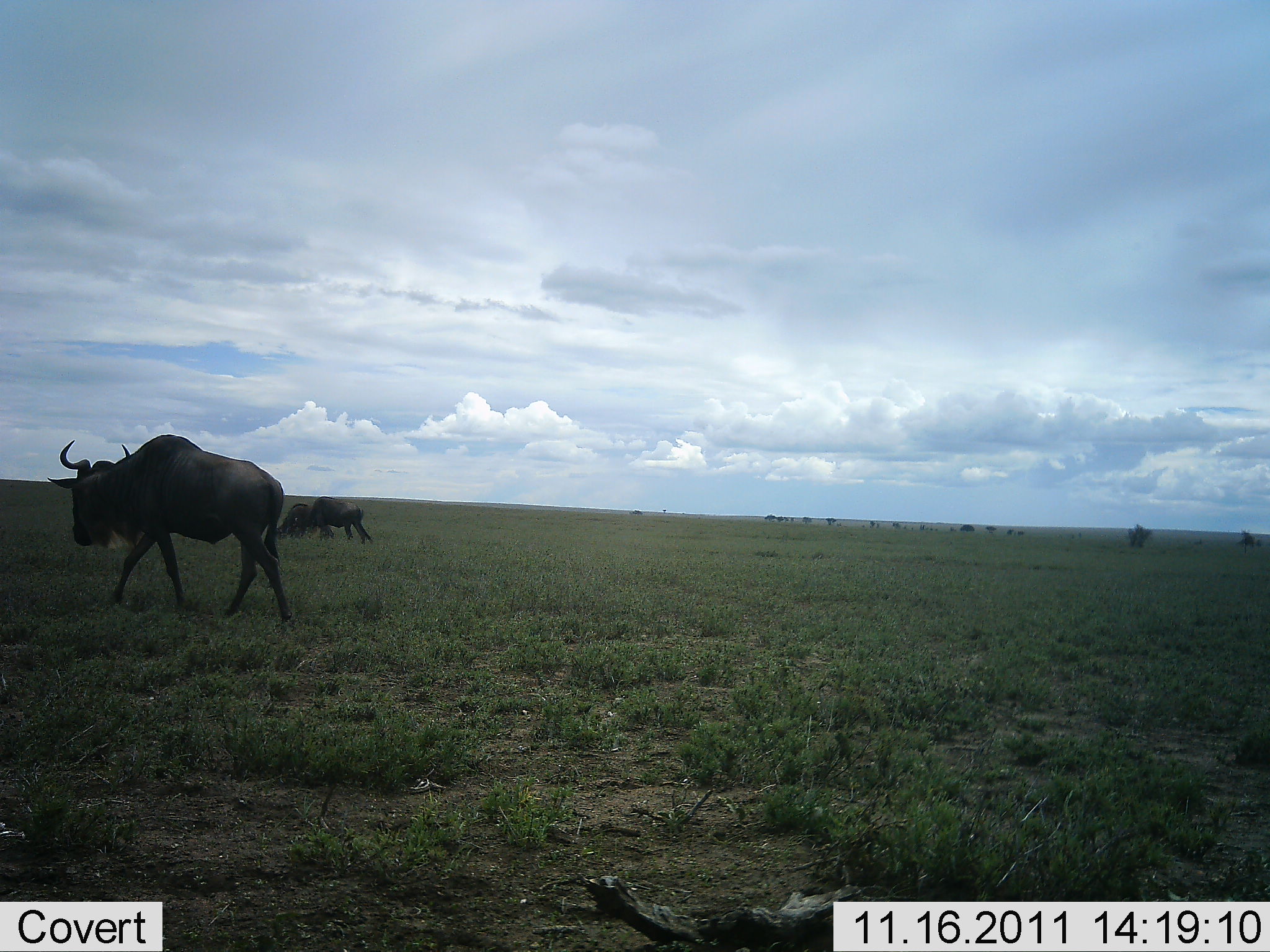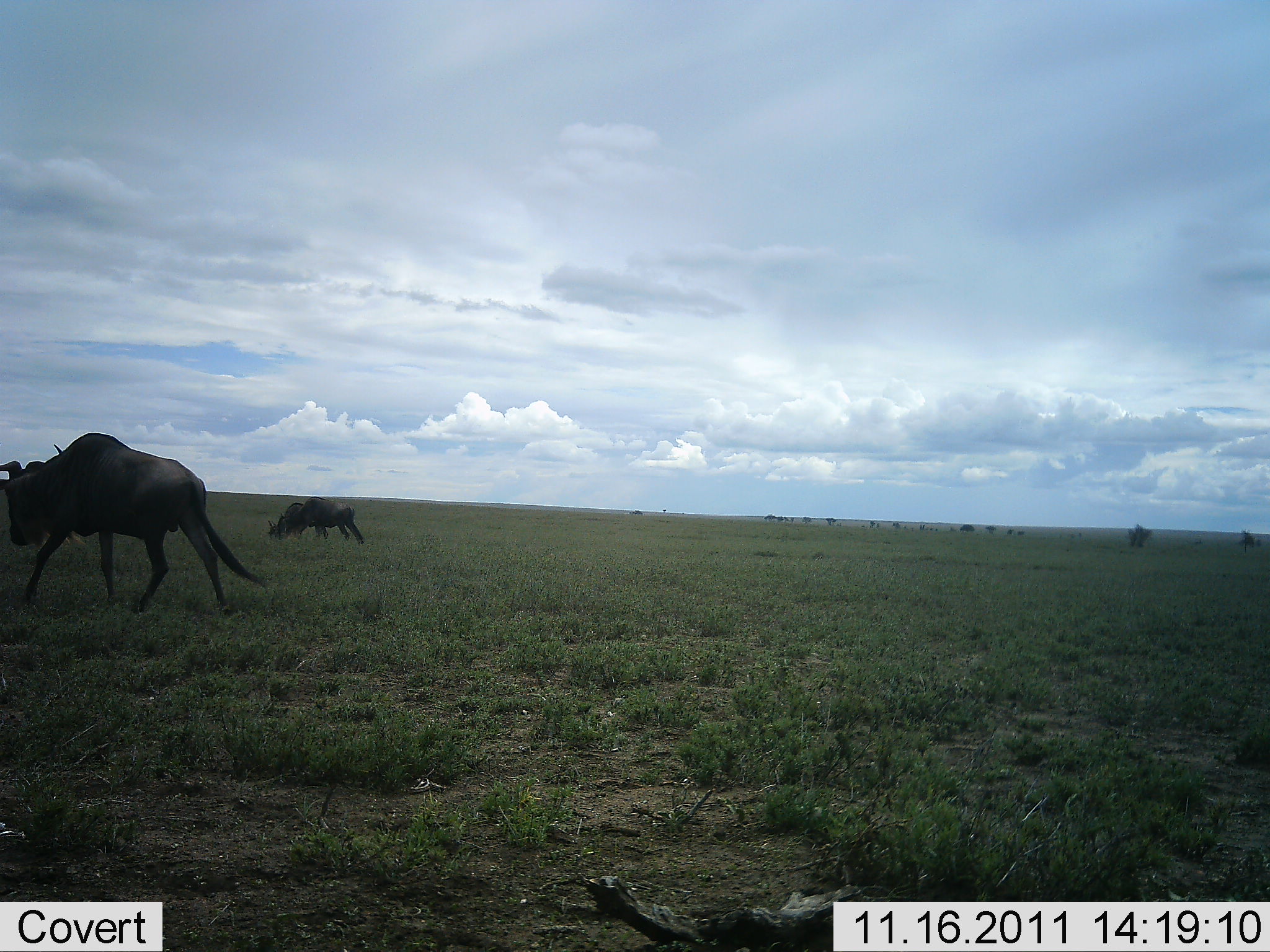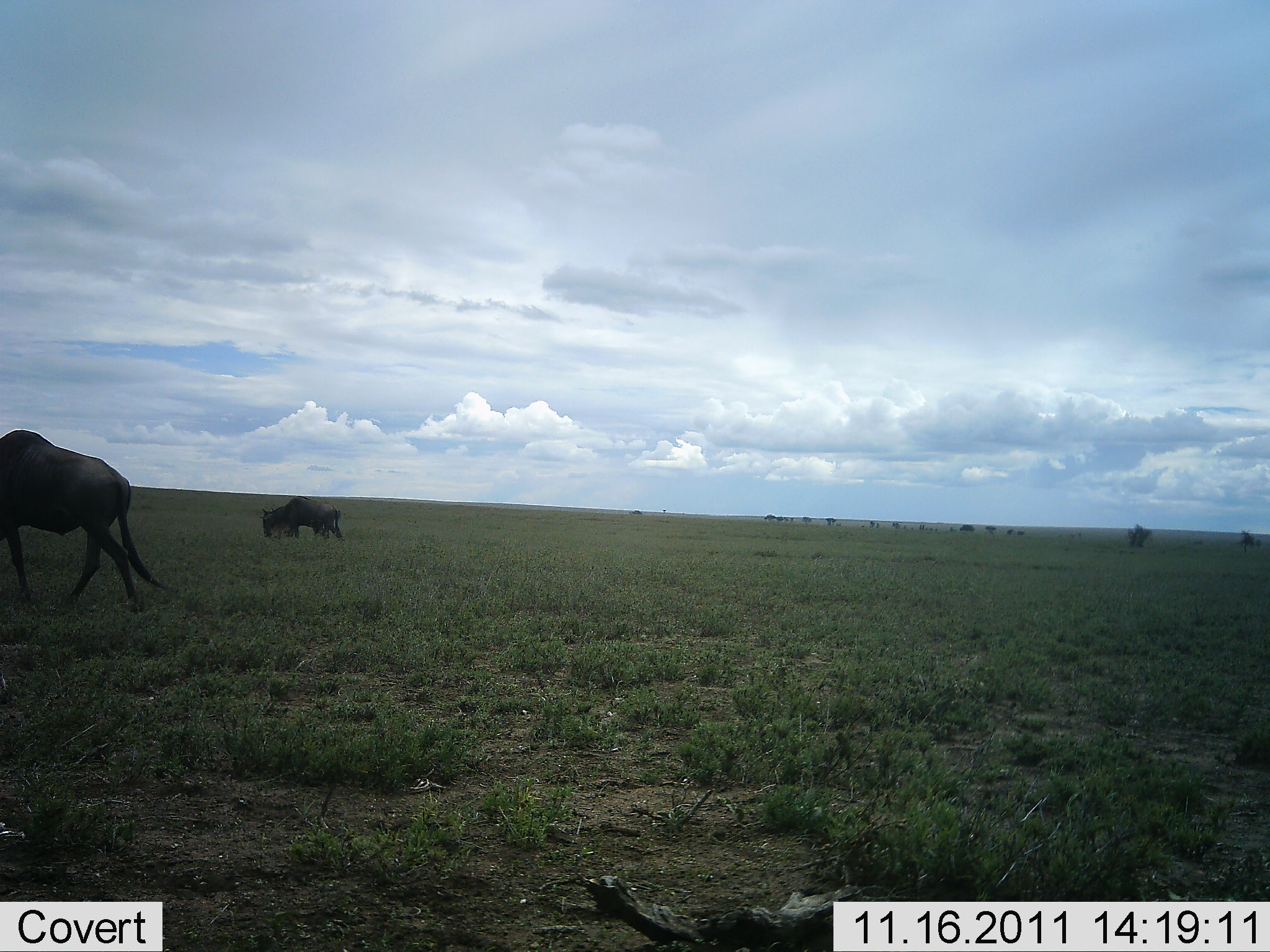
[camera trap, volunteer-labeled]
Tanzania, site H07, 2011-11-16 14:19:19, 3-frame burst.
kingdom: Animalia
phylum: Chordata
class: Mammalia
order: Artiodactyla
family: Bovidae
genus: Connochaetes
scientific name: Connochaetes taurinus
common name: blue wildebeest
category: wildebeest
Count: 2.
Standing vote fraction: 27%.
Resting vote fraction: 0%.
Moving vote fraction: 80%.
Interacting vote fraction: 0%.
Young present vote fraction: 0%.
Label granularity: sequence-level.